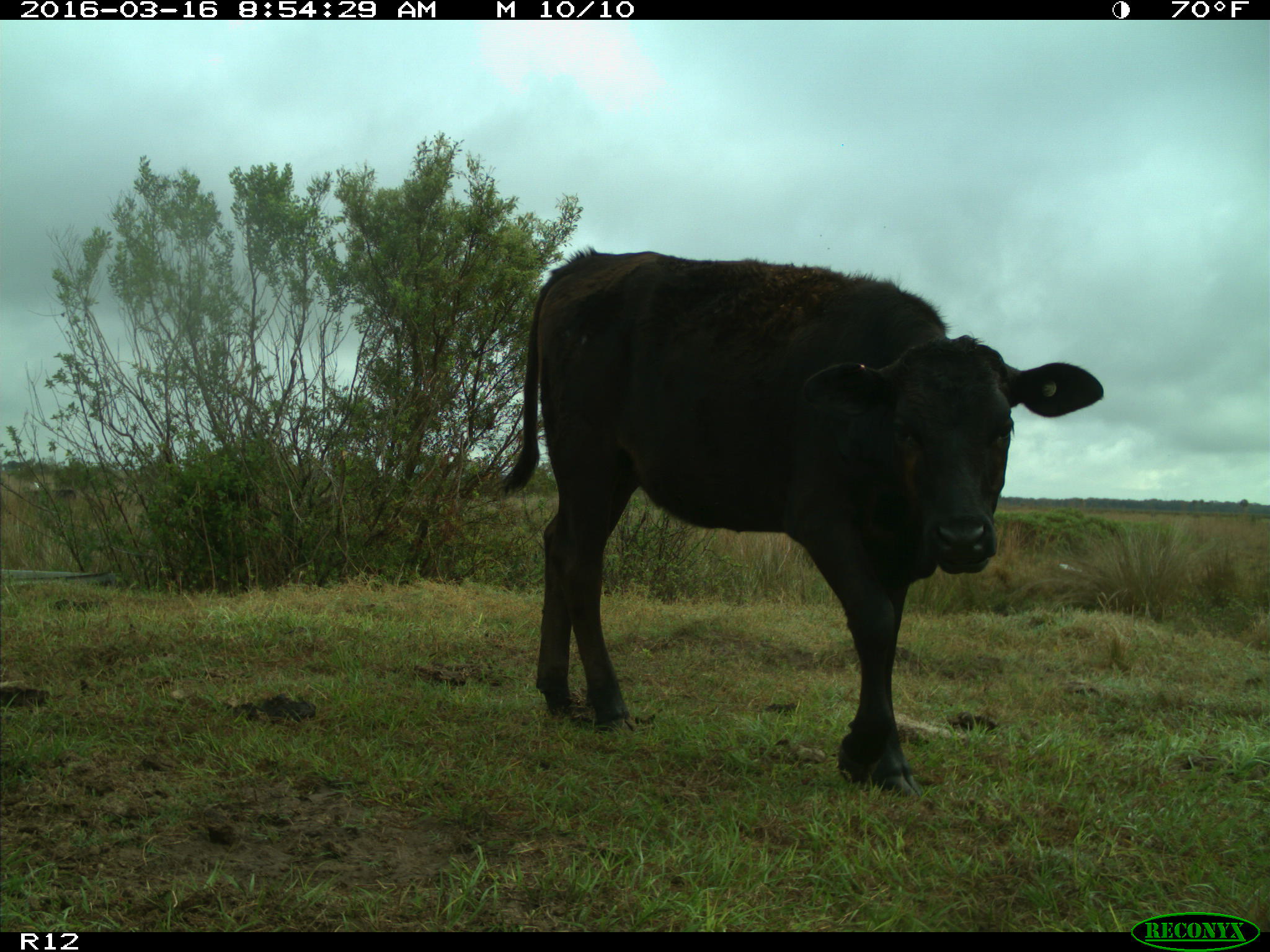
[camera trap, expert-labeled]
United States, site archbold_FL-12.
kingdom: Animalia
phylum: Chordata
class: Mammalia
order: Artiodactyla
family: Bovidae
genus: Bos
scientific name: Bos taurus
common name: domestic cow